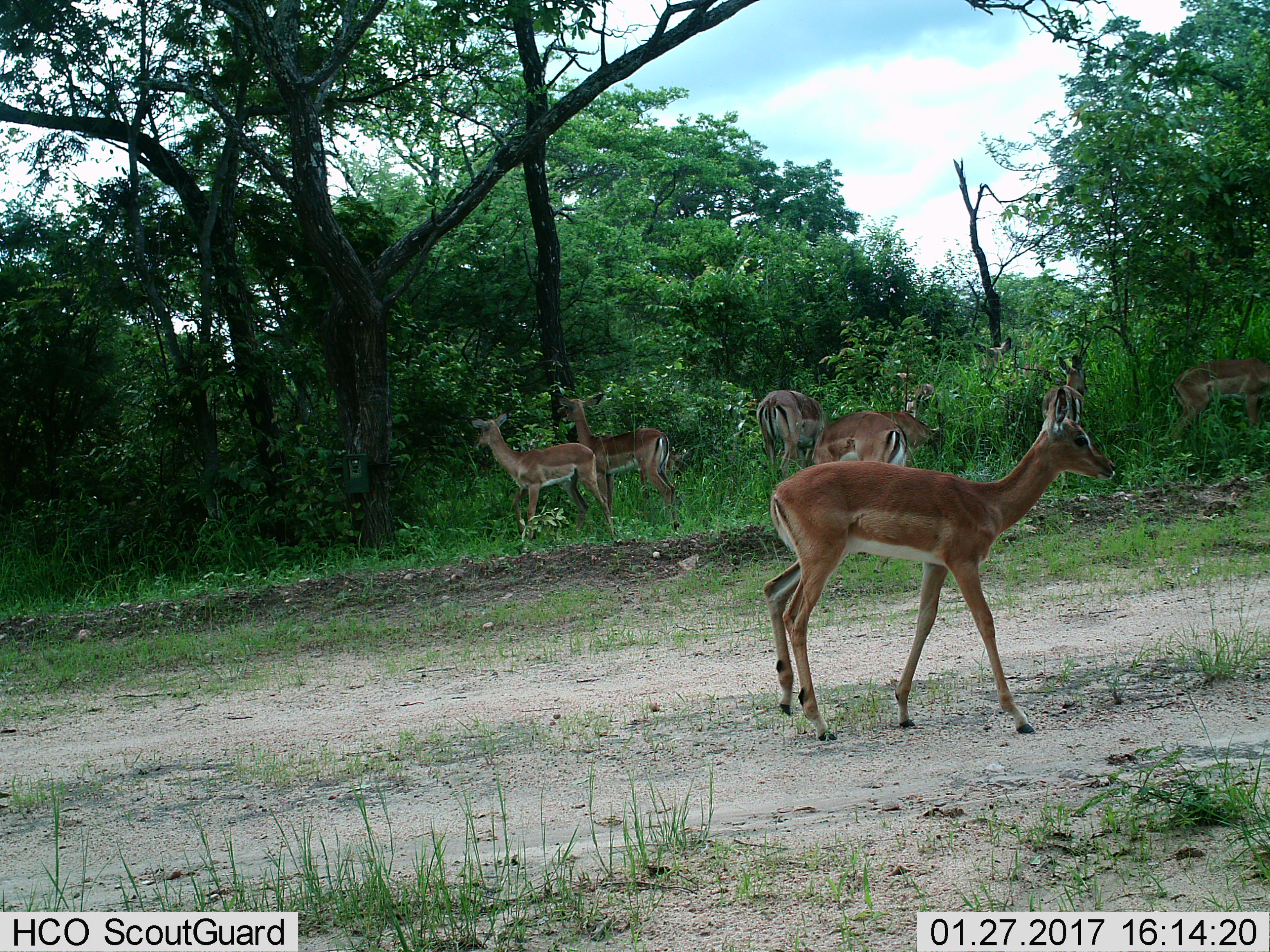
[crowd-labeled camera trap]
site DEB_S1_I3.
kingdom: Animalia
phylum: Chordata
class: Mammalia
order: Artiodactyla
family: Bovidae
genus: Aepyceros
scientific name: Aepyceros melampus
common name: impala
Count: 9.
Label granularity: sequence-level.